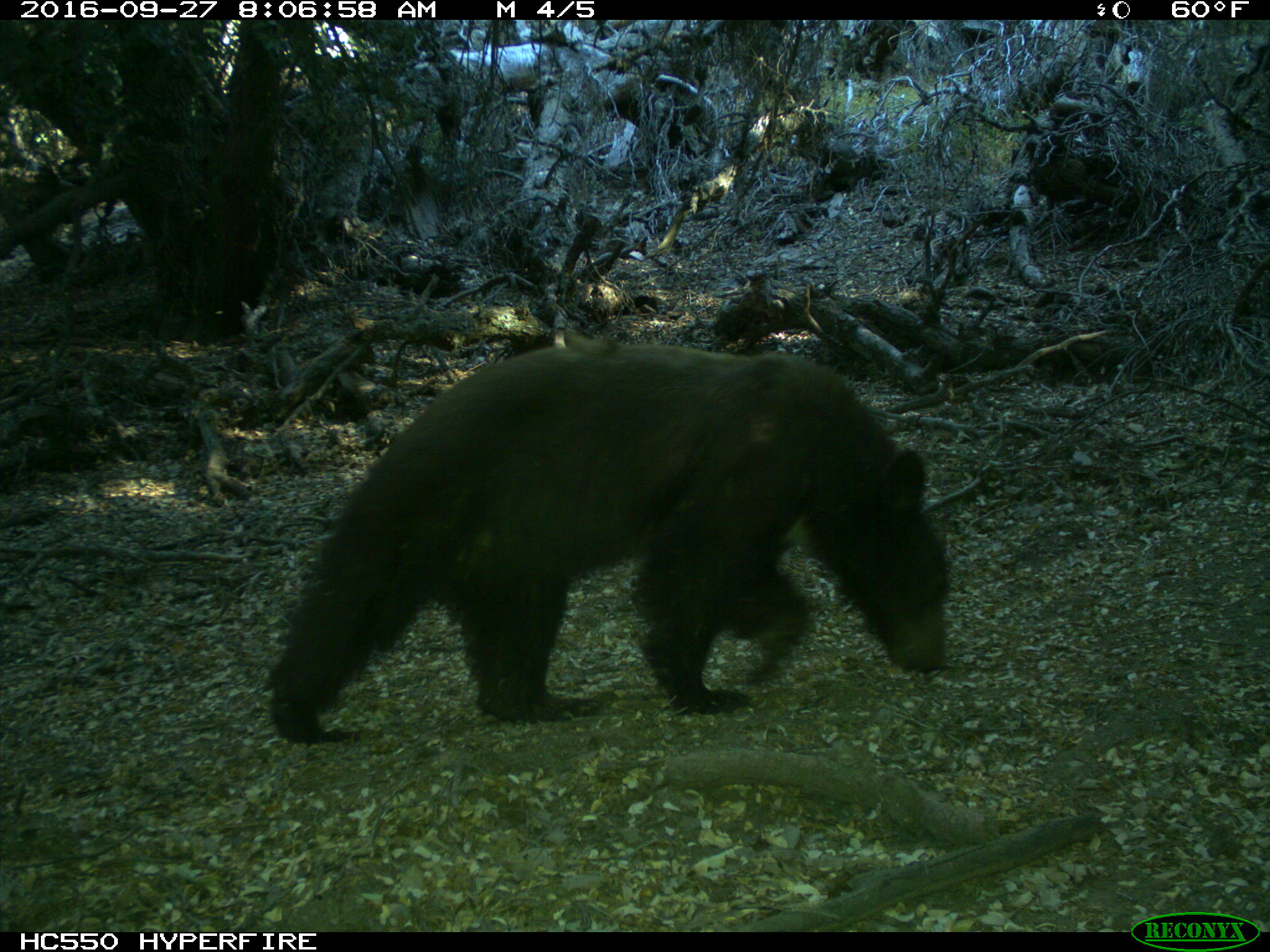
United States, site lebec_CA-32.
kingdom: Animalia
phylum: Chordata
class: Mammalia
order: Carnivora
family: Ursidae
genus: Ursus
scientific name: Ursus americanus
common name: american black bear